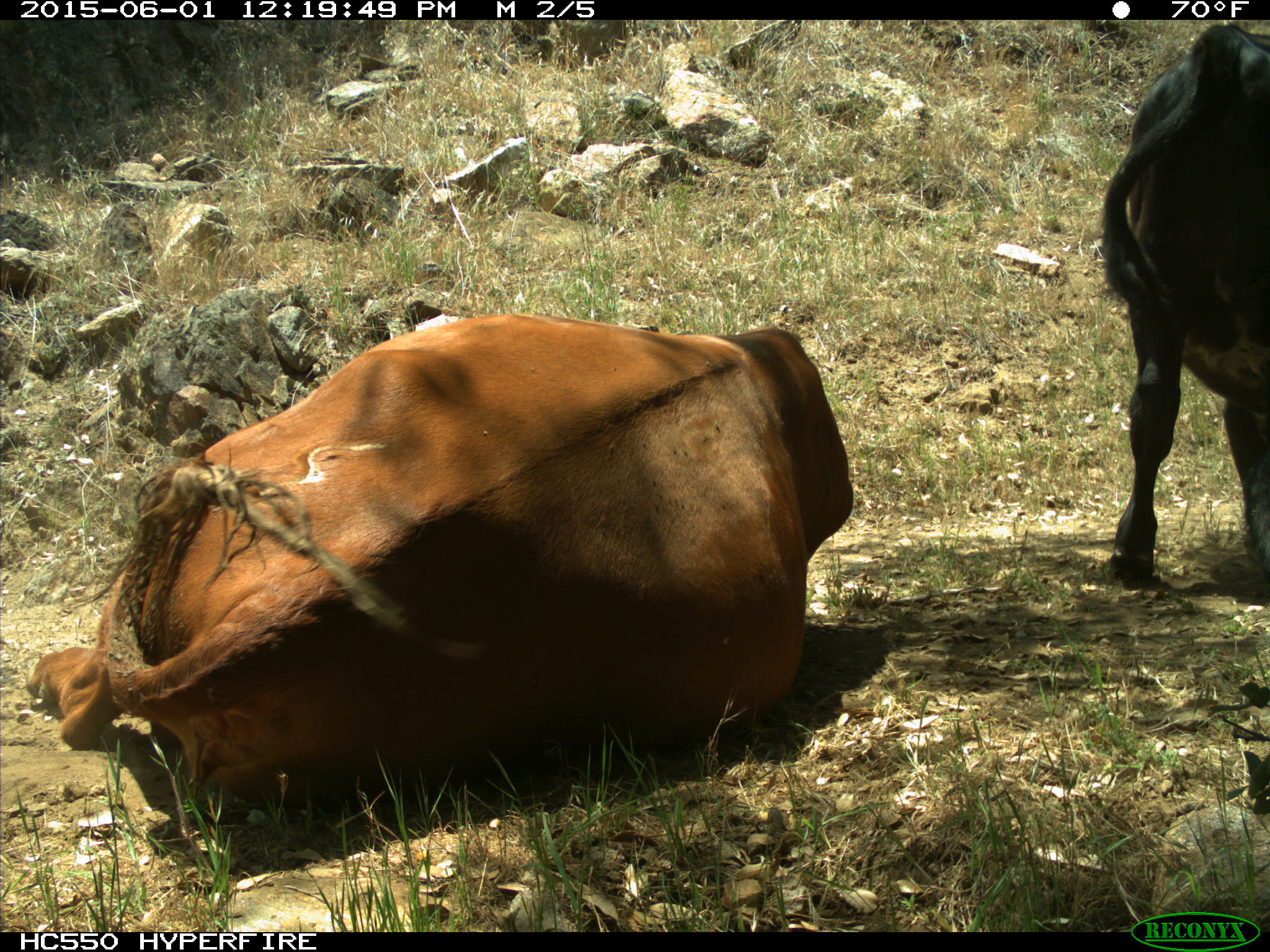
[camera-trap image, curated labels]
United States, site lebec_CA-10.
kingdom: Animalia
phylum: Chordata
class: Mammalia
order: Artiodactyla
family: Bovidae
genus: Bos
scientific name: Bos taurus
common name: domestic cow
Bos taurus (domestic cow).